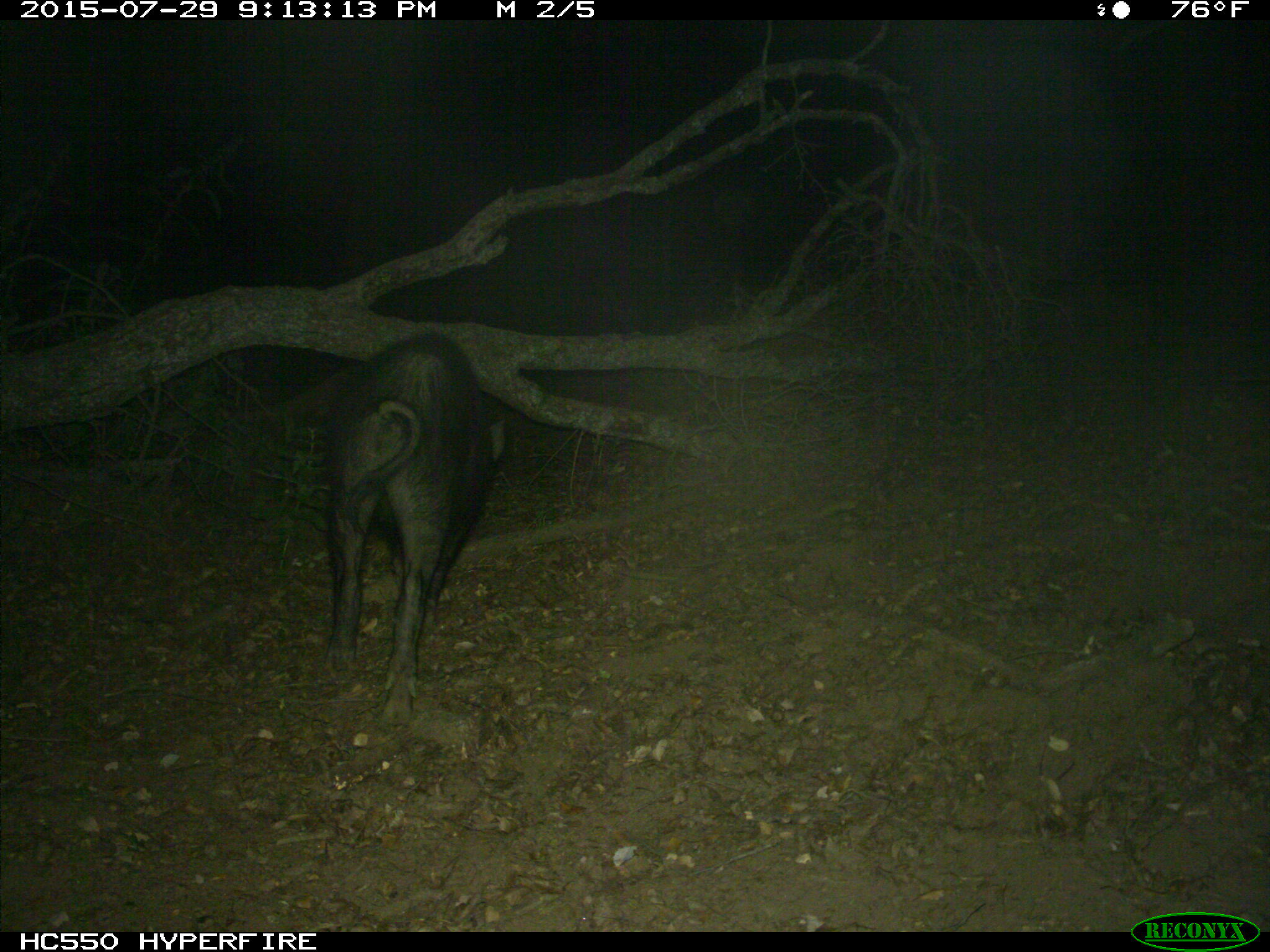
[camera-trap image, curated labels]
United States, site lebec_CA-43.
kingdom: Animalia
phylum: Chordata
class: Mammalia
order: Artiodactyla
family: Suidae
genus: Sus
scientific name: Sus scrofa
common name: wild boar